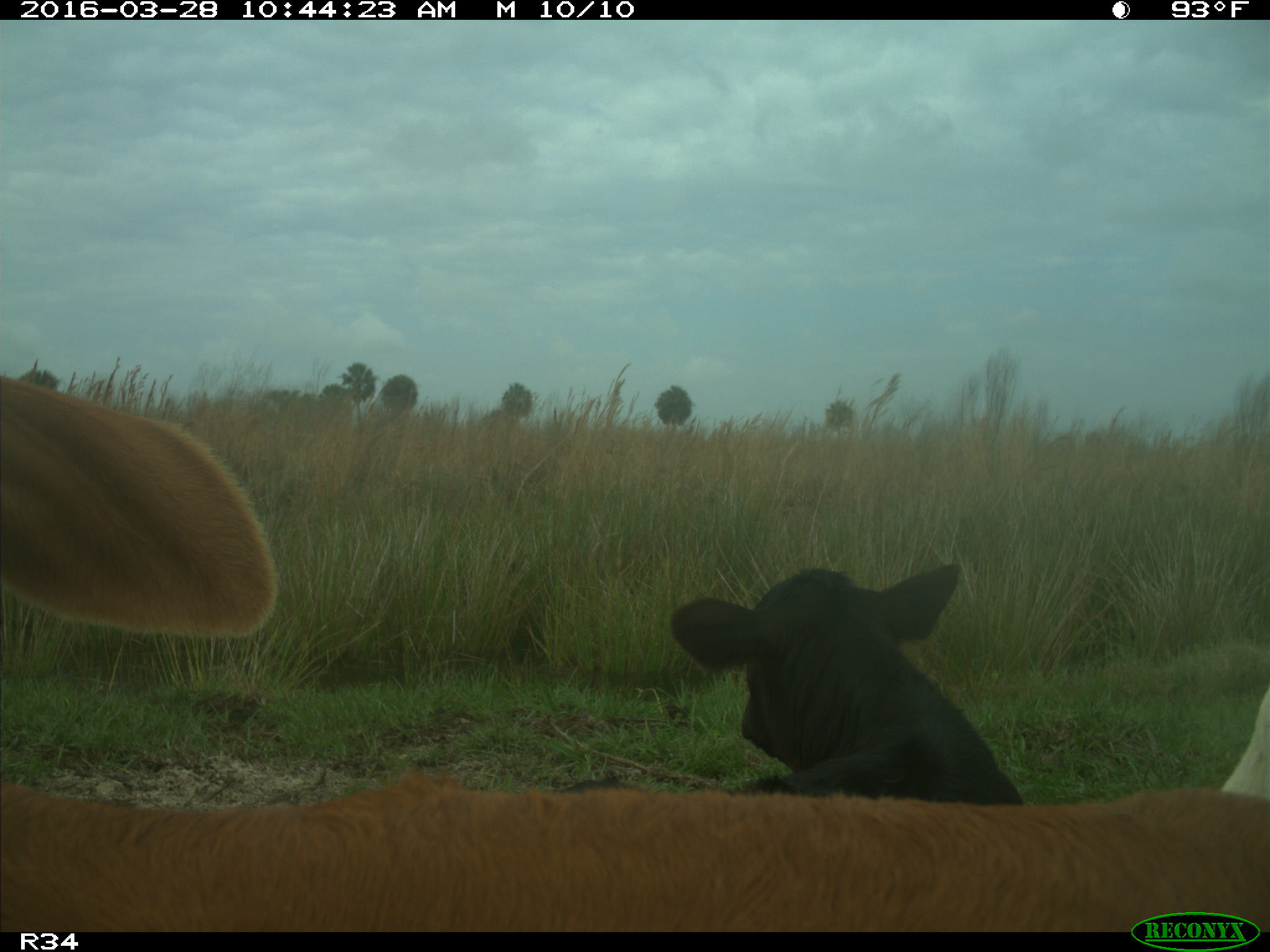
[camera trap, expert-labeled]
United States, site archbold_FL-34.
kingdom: Animalia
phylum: Chordata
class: Mammalia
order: Artiodactyla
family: Bovidae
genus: Bos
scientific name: Bos taurus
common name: domestic cow